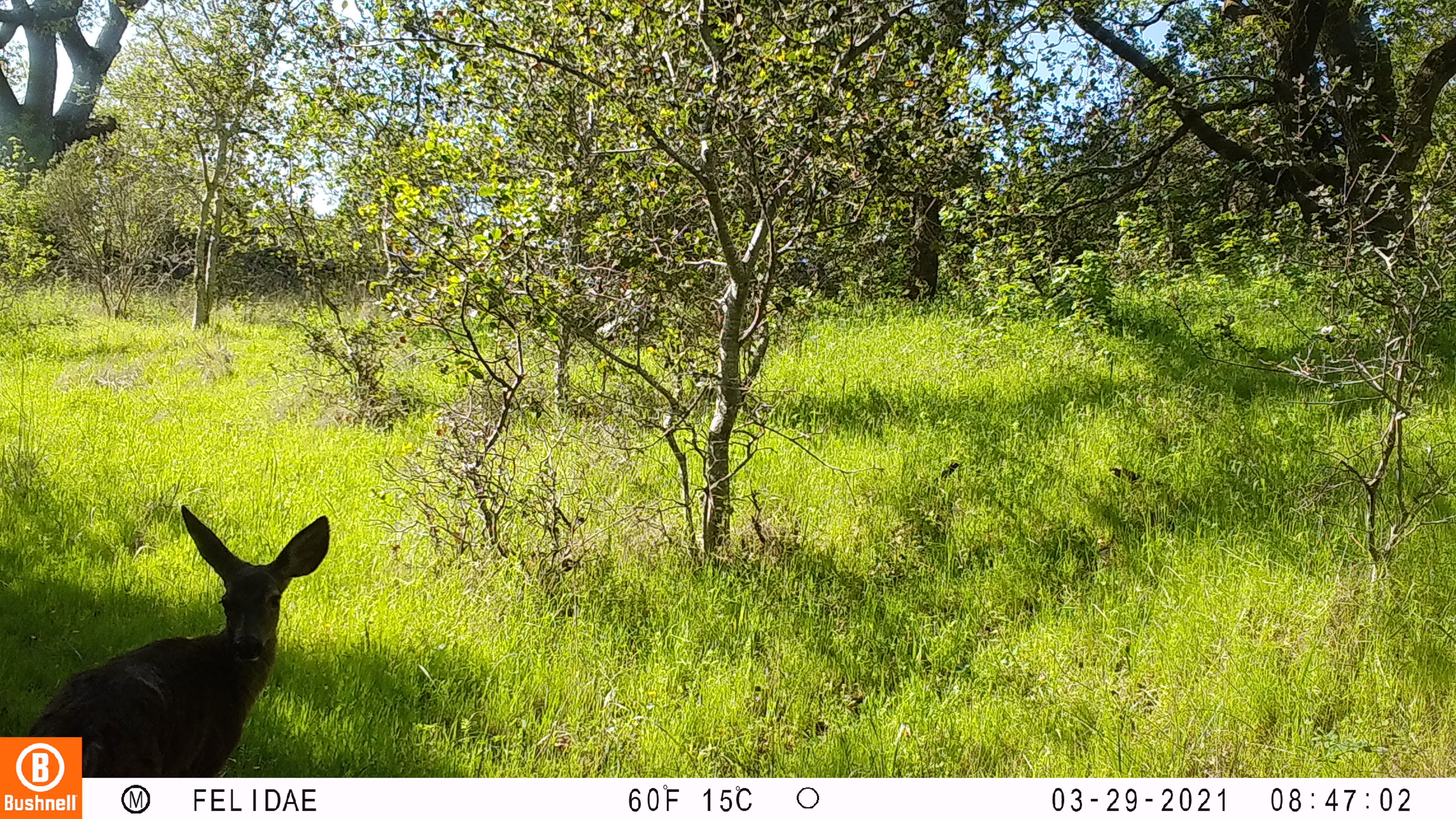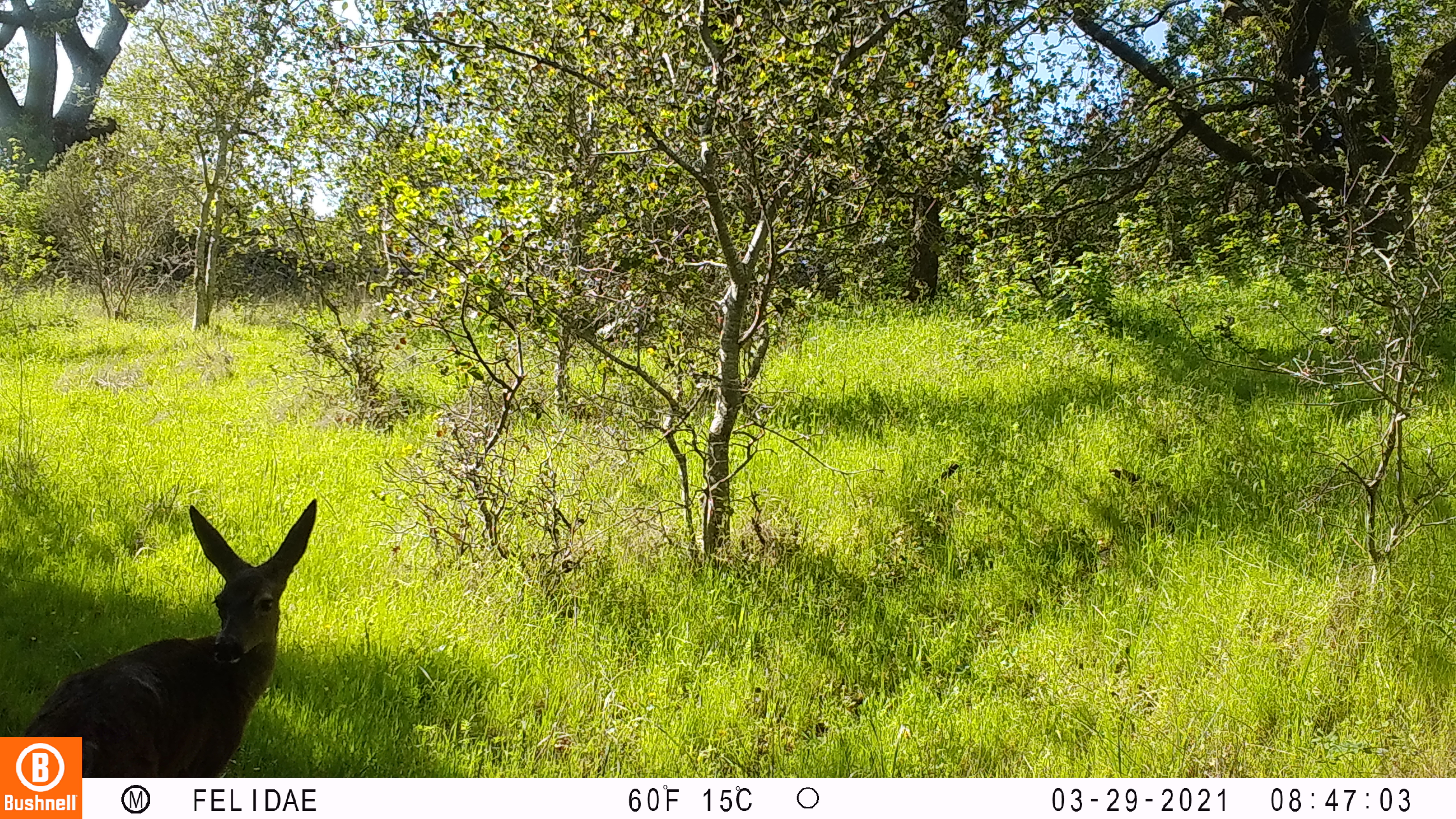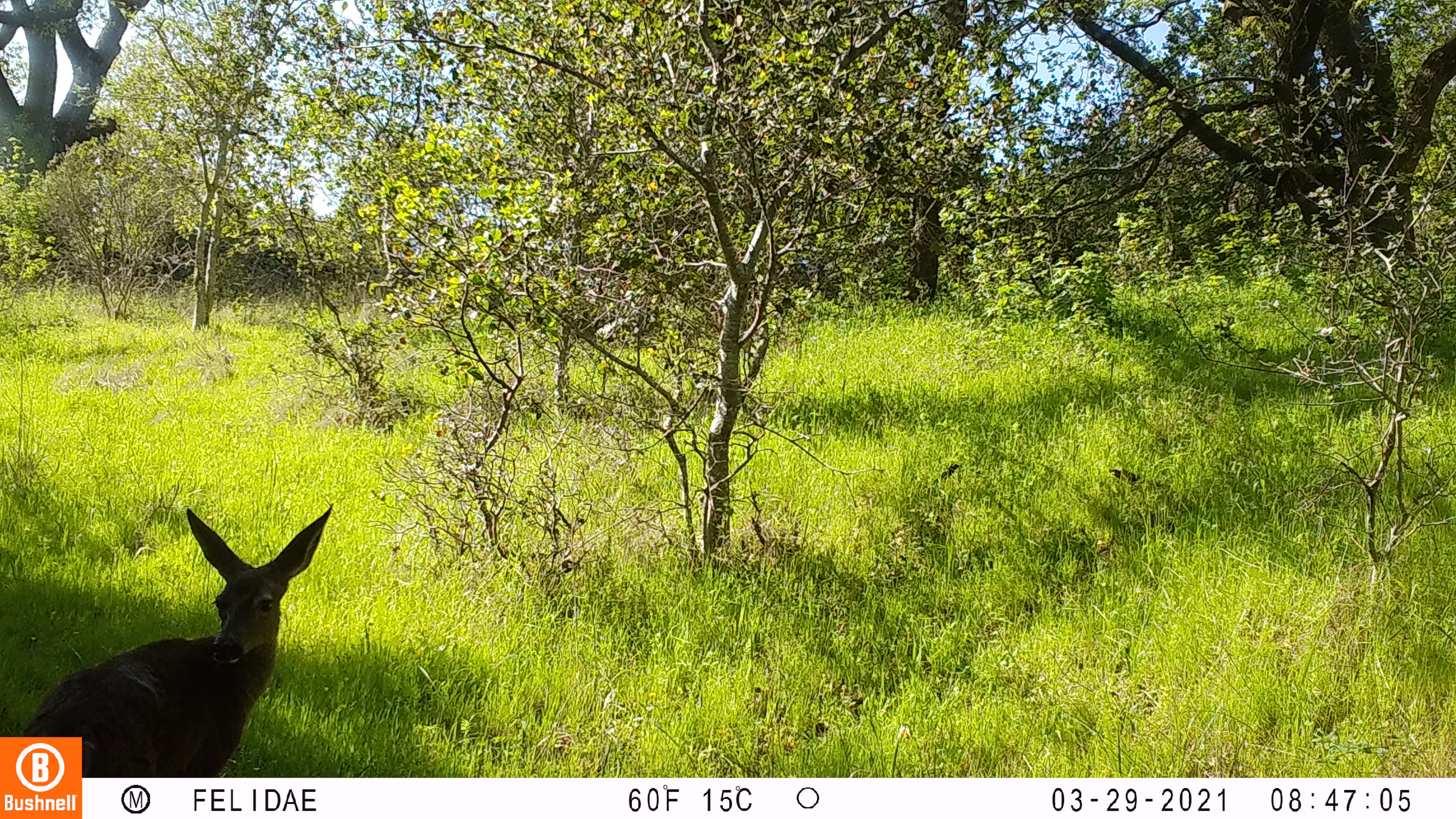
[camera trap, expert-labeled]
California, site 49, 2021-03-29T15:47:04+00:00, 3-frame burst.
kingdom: Animalia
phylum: Chordata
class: Mammalia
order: Artiodactyla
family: Cervidae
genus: Odocoileus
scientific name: Odocoileus hemionus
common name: mule deer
Mule deer (Odocoileus hemionus).